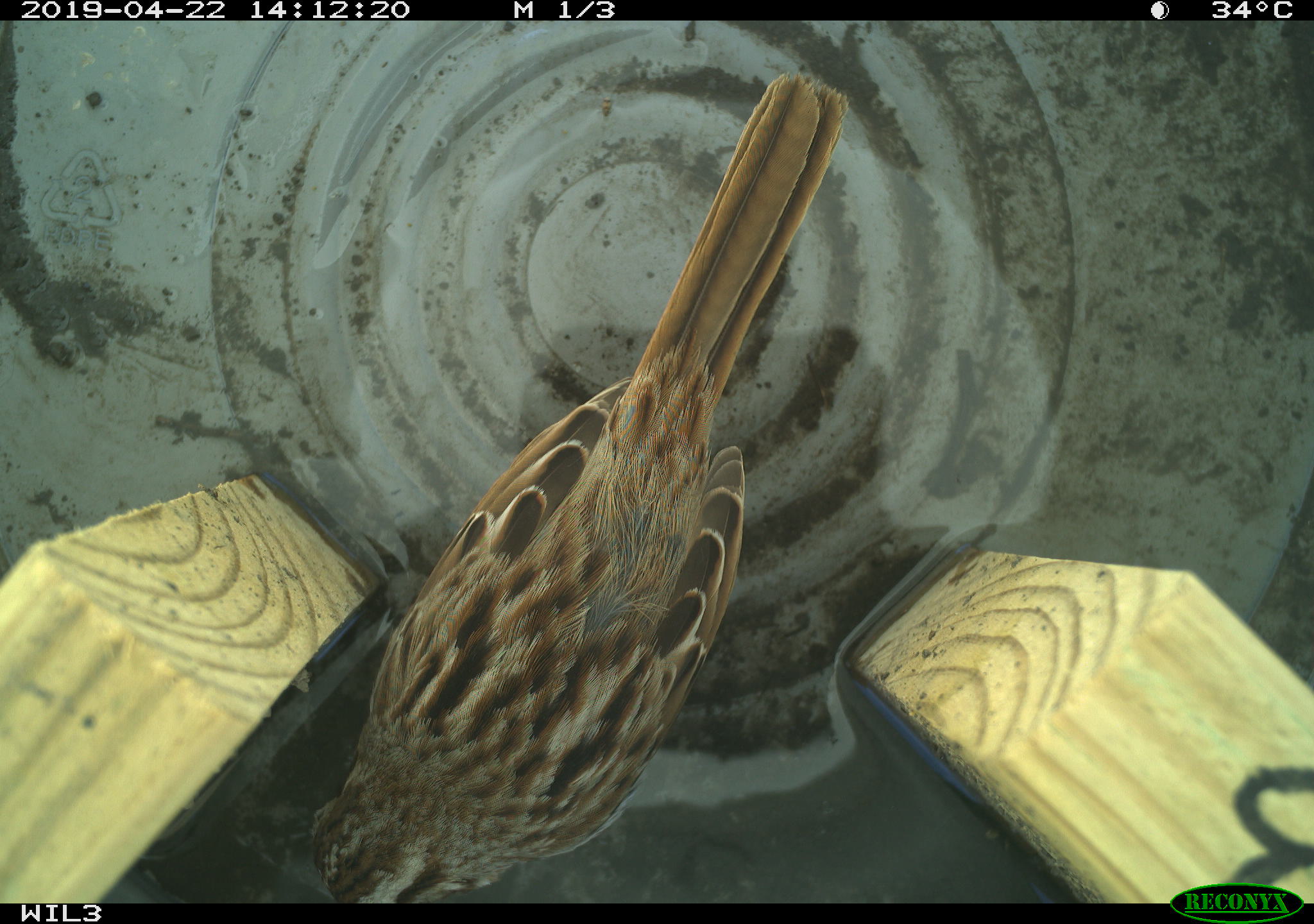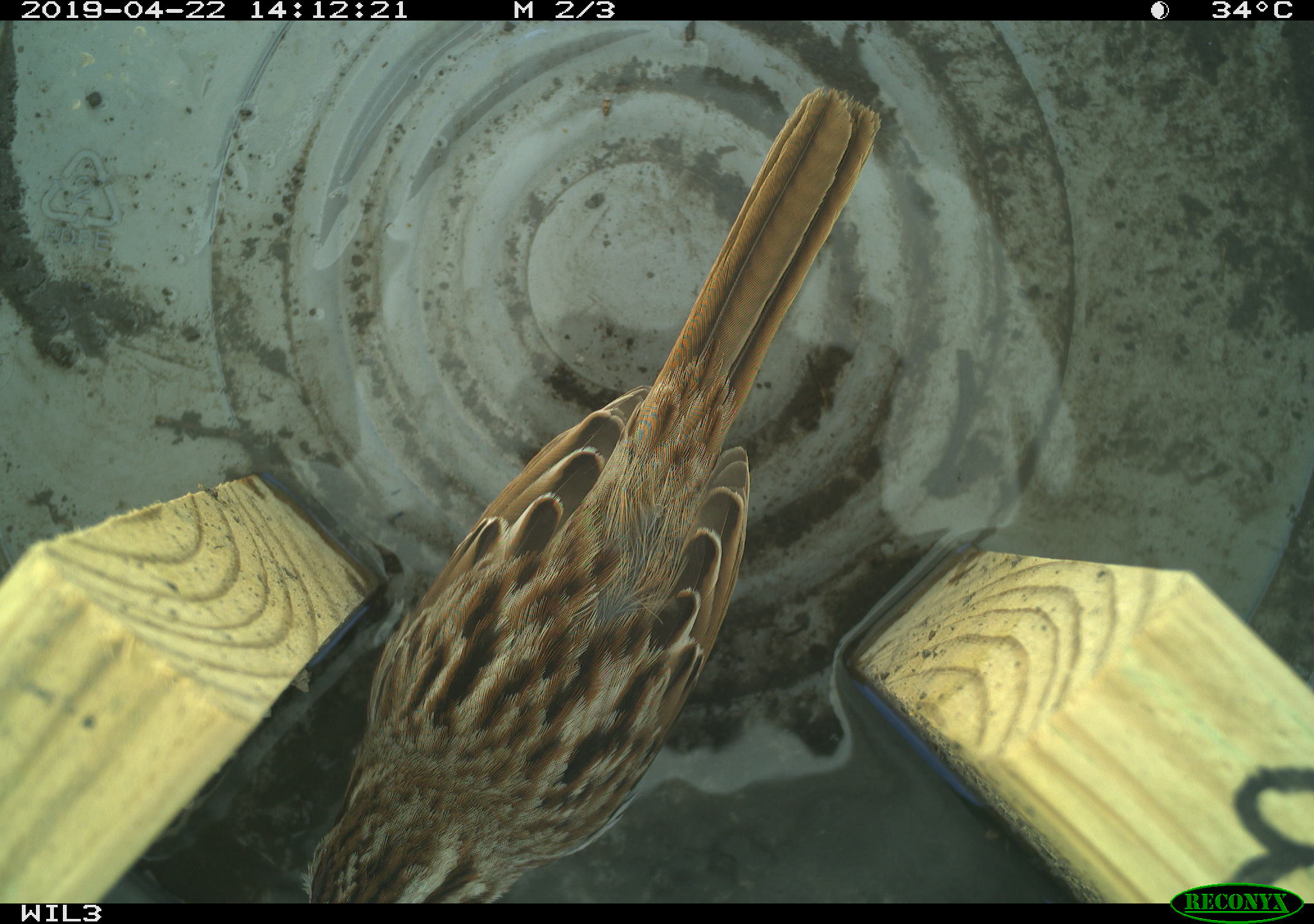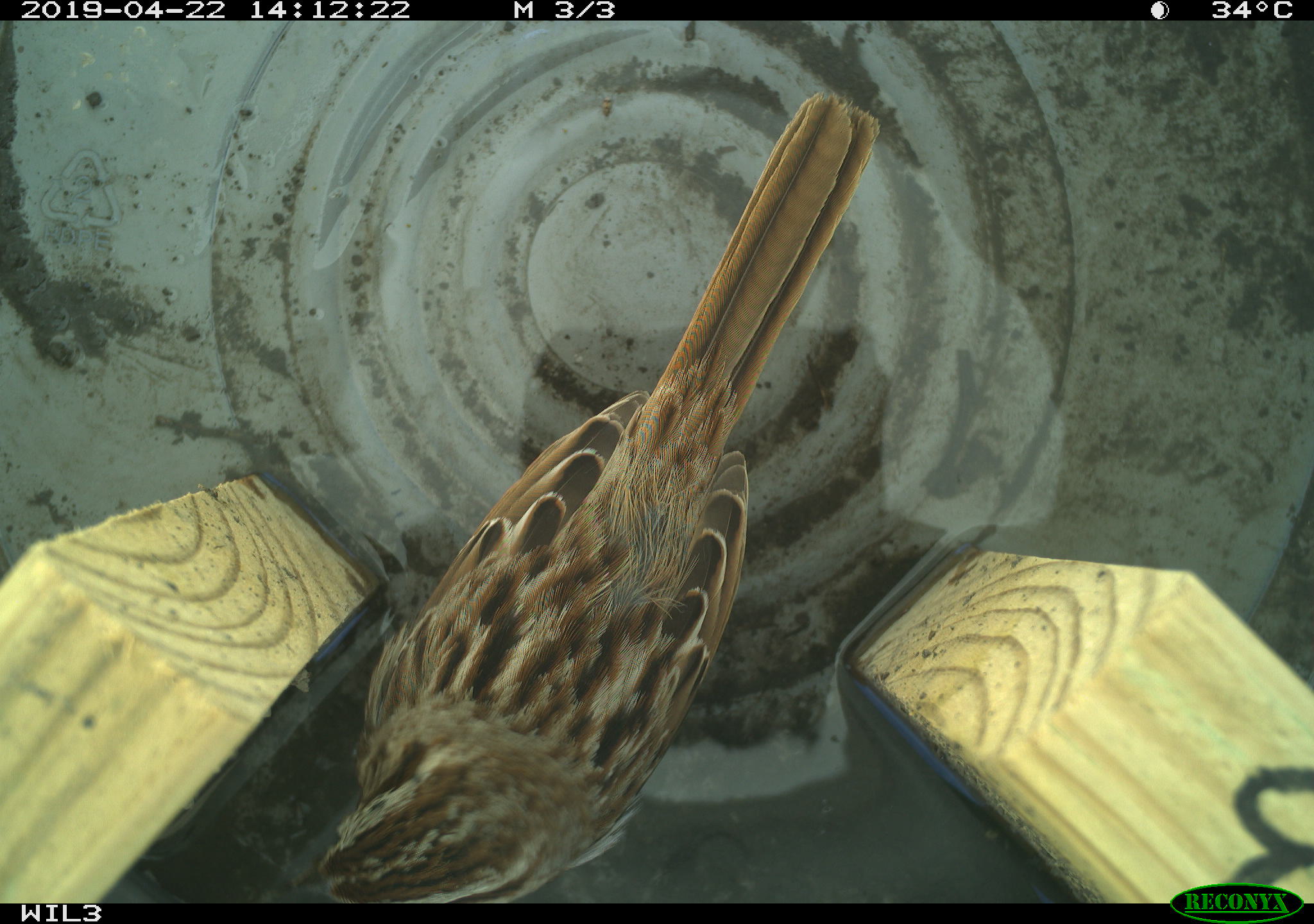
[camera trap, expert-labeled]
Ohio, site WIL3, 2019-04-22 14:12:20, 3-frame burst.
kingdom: Animalia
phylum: Chordata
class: Aves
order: Passeriformes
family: Passerellidae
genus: Melospiza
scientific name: Melospiza melodia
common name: song sparrow